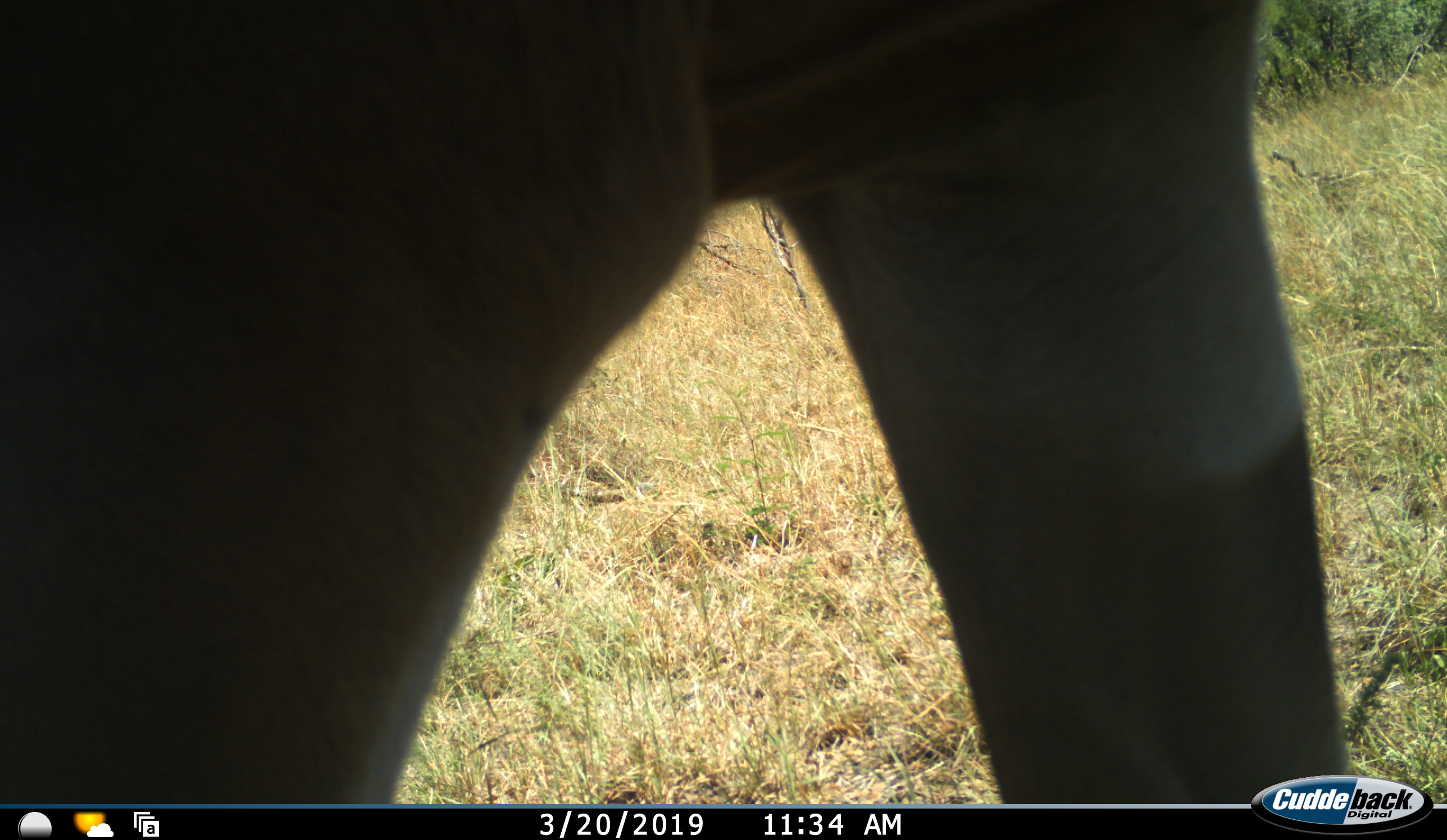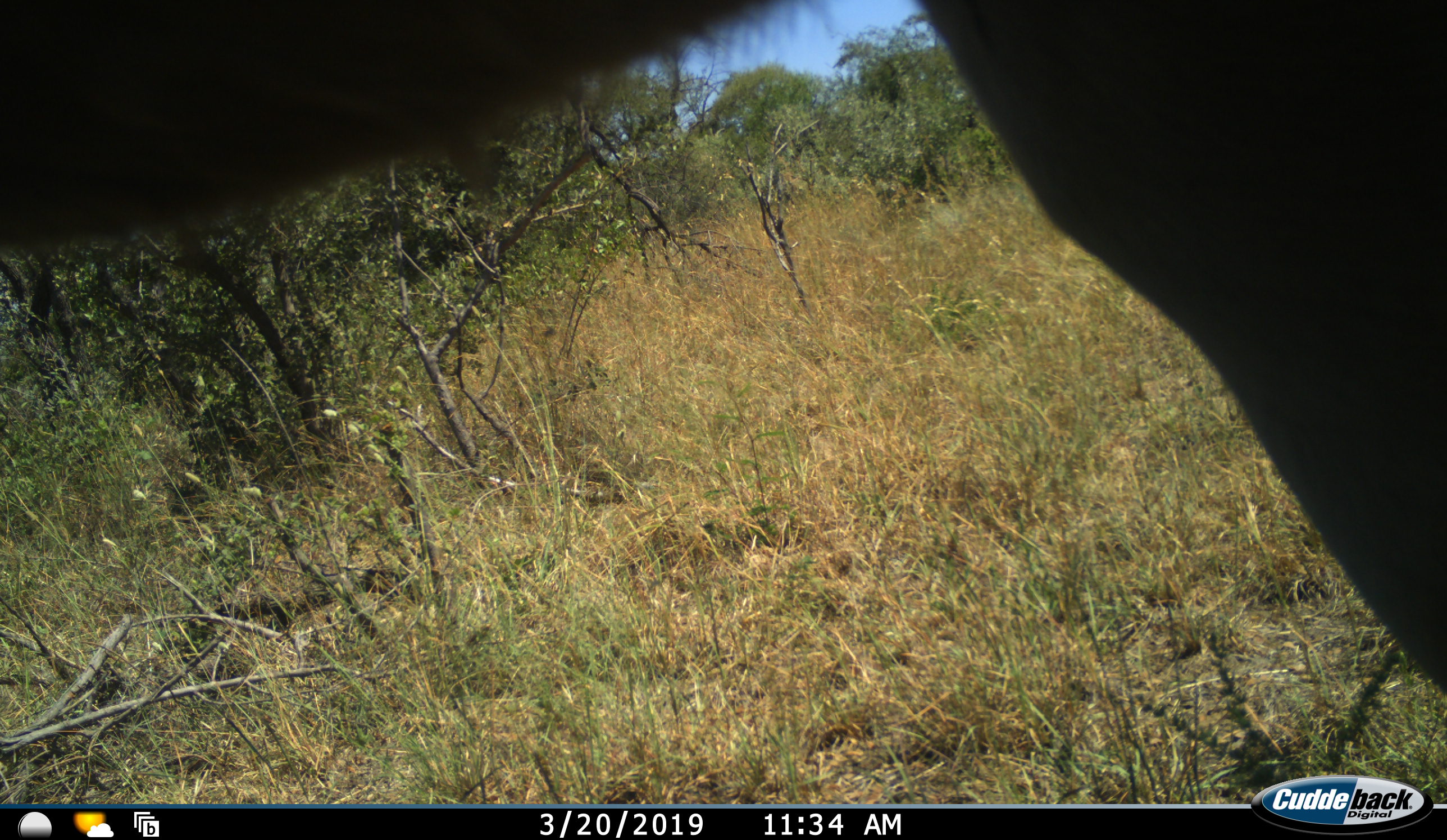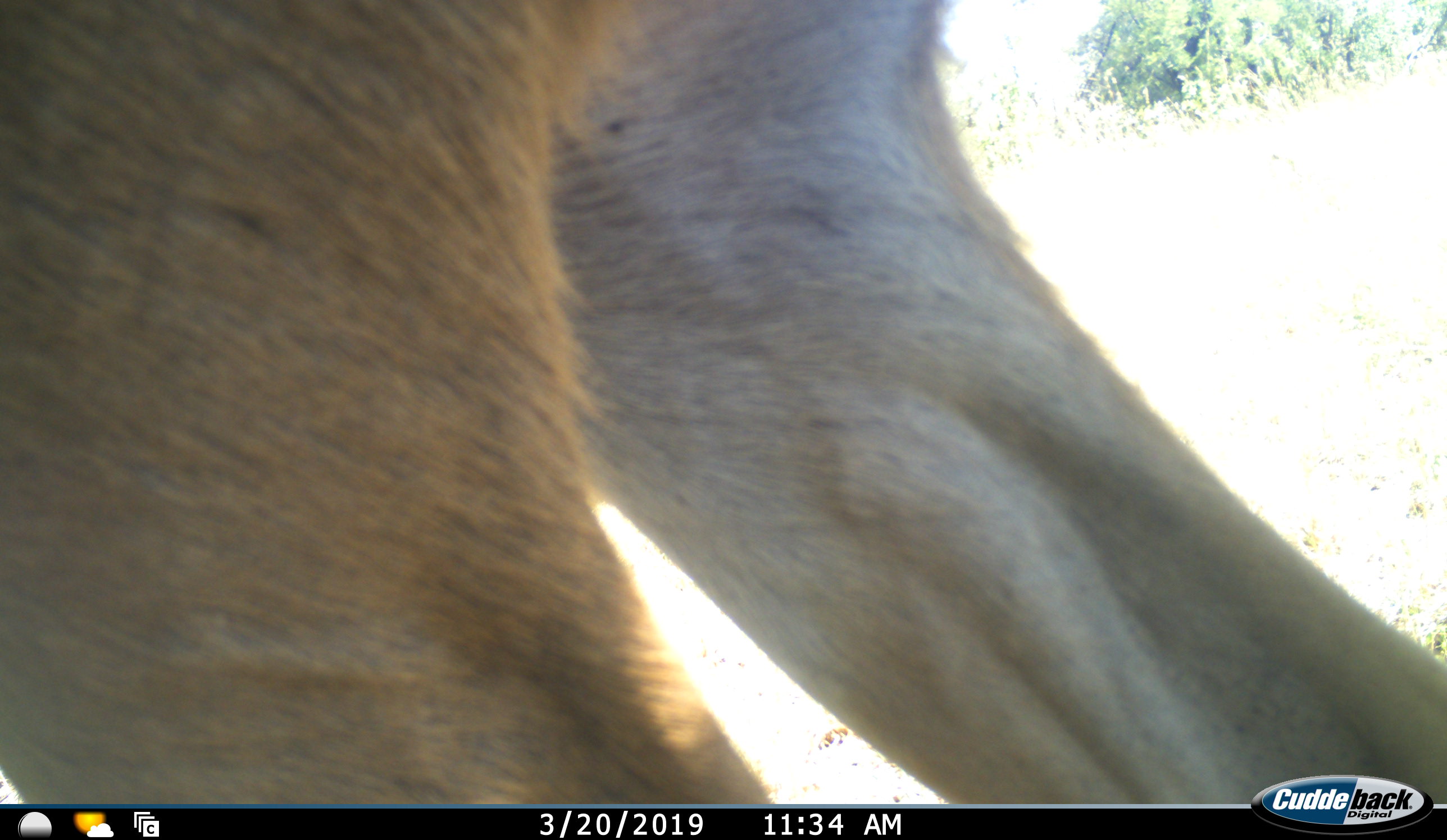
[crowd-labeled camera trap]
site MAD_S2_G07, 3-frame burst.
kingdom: Animalia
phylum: Chordata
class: Mammalia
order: Artiodactyla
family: Bovidae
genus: Aepyceros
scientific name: Aepyceros melampus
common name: impala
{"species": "impala (Aepyceros melampus)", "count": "1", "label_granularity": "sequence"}